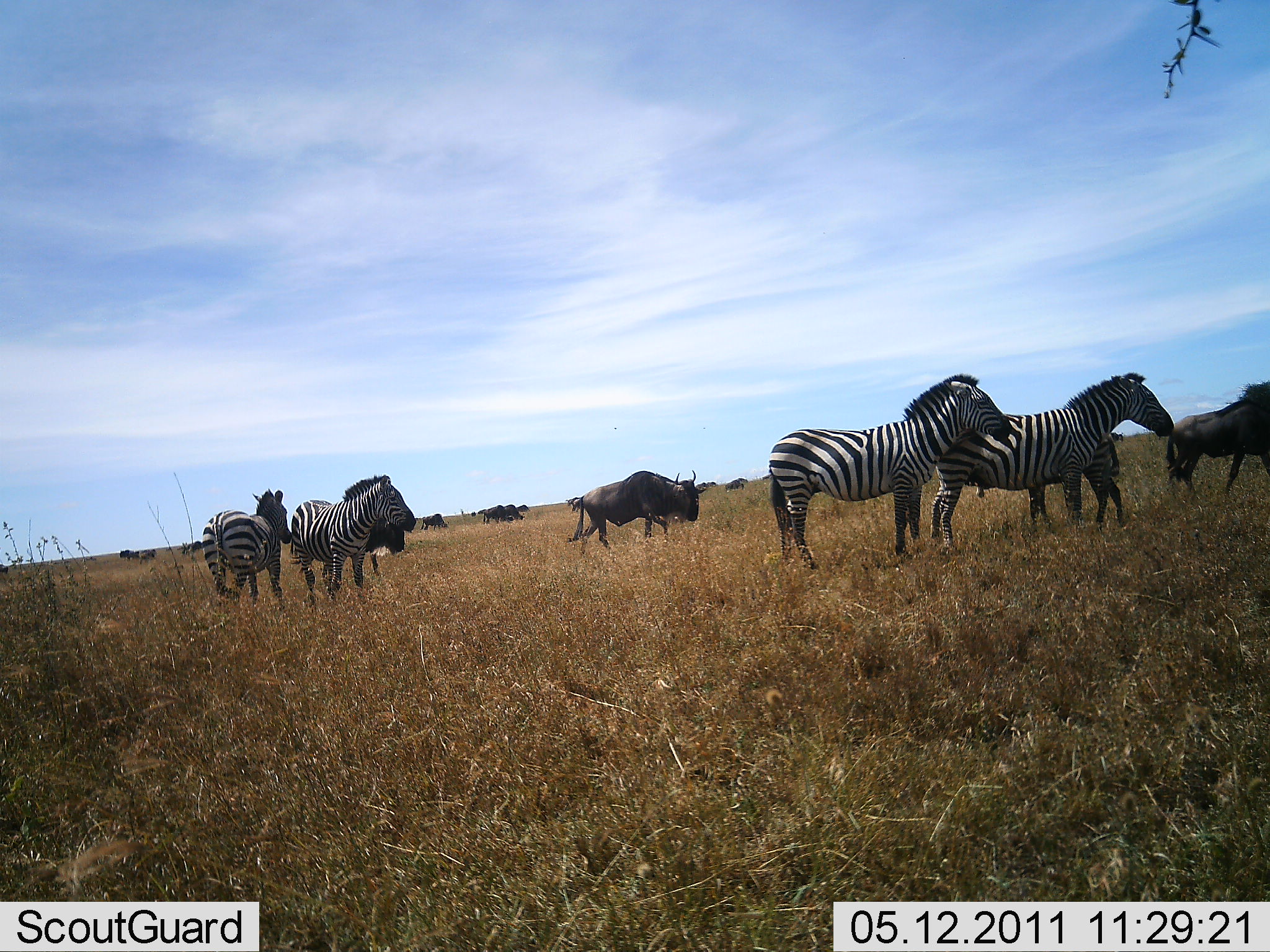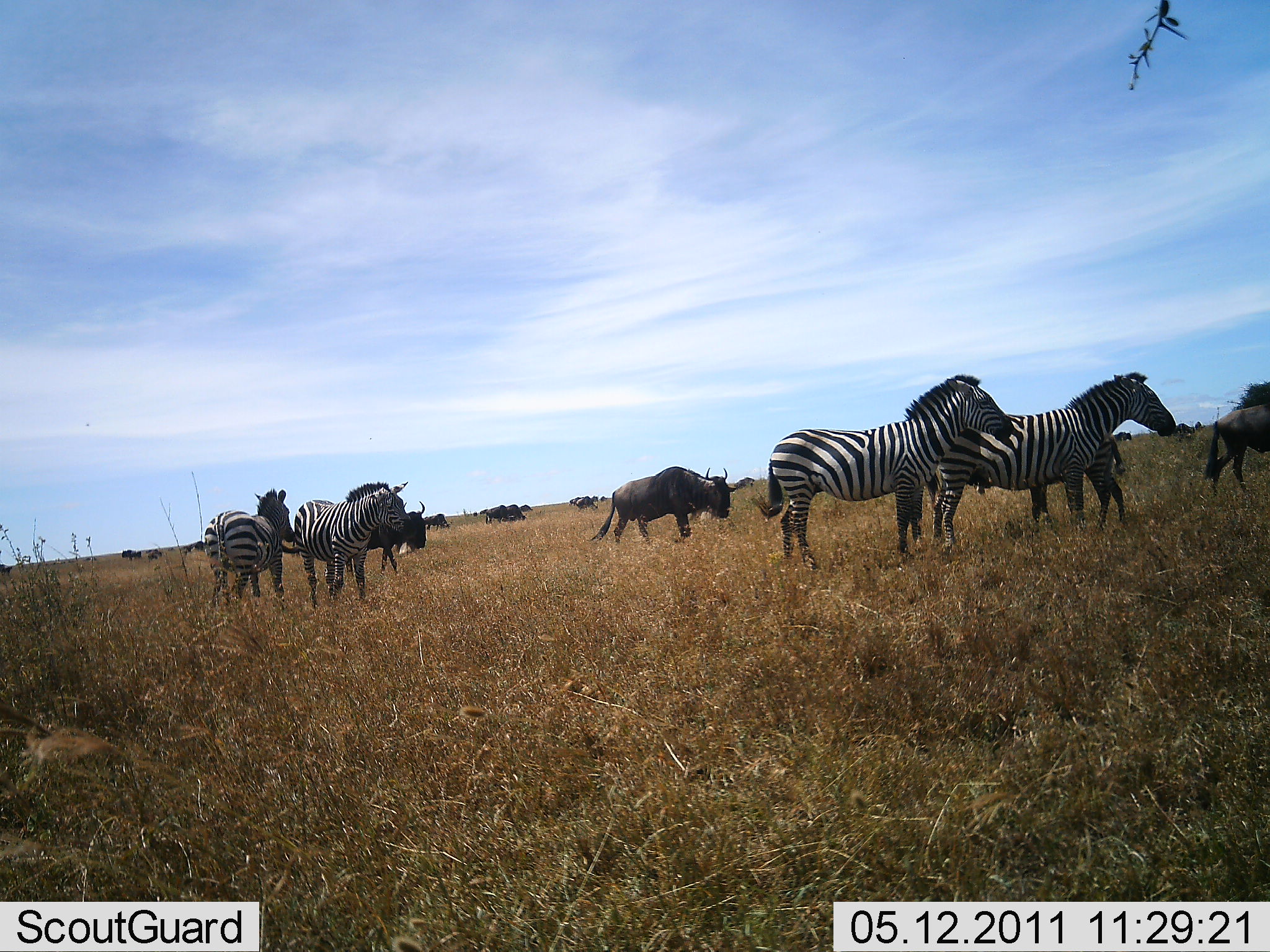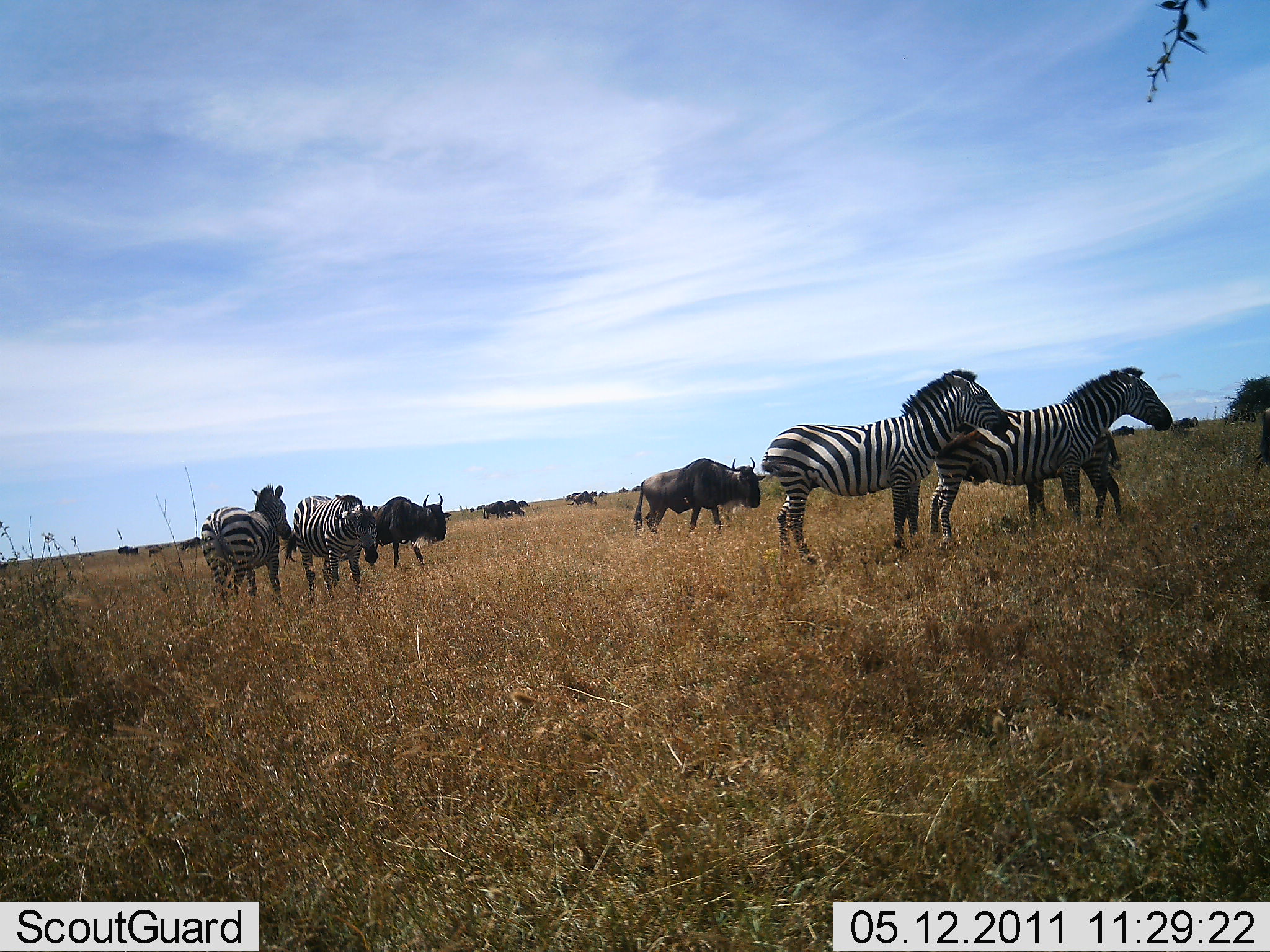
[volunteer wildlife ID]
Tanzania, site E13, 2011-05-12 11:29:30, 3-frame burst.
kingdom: Animalia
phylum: Chordata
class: Mammalia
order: Artiodactyla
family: Bovidae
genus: Connochaetes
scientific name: Connochaetes taurinus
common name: blue wildebeest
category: wildebeest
Wildebeest (blue wildebeest) (Connochaetes taurinus), count 11-50. Behavior (volunteer vote fractions): standing 42%, resting 8%, moving 92%, interacting 8%. Young present (vote fraction): 0%. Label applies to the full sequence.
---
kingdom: Animalia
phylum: Chordata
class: Mammalia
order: Perissodactyla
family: Equidae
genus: Equus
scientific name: Equus quagga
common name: plains zebra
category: zebra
Zebra (plains zebra) (Equus quagga), count 5. Behavior (volunteer vote fractions): standing 100%, resting 0%, moving 25%, interacting 8%. Young present (vote fraction): 33%. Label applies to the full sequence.